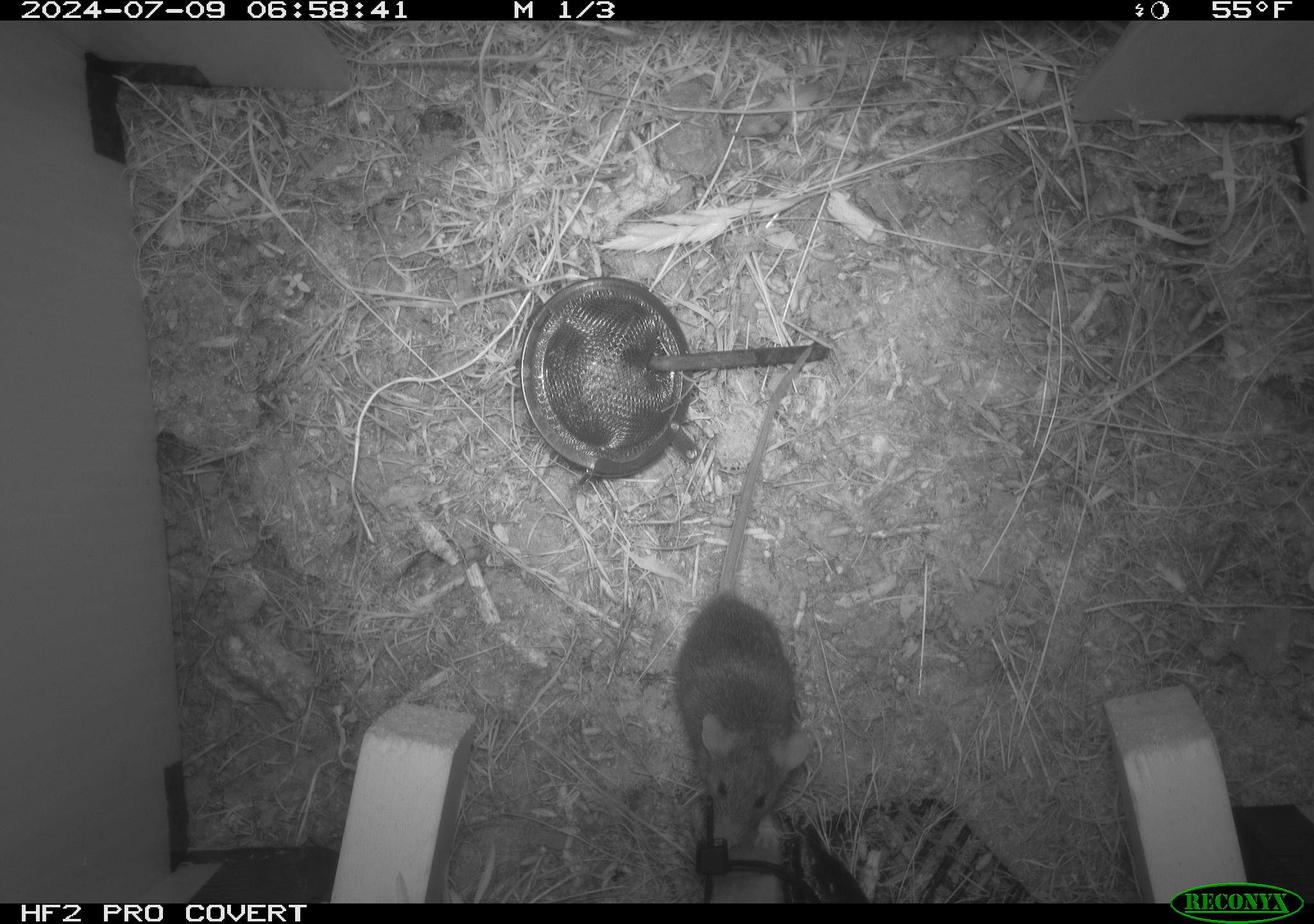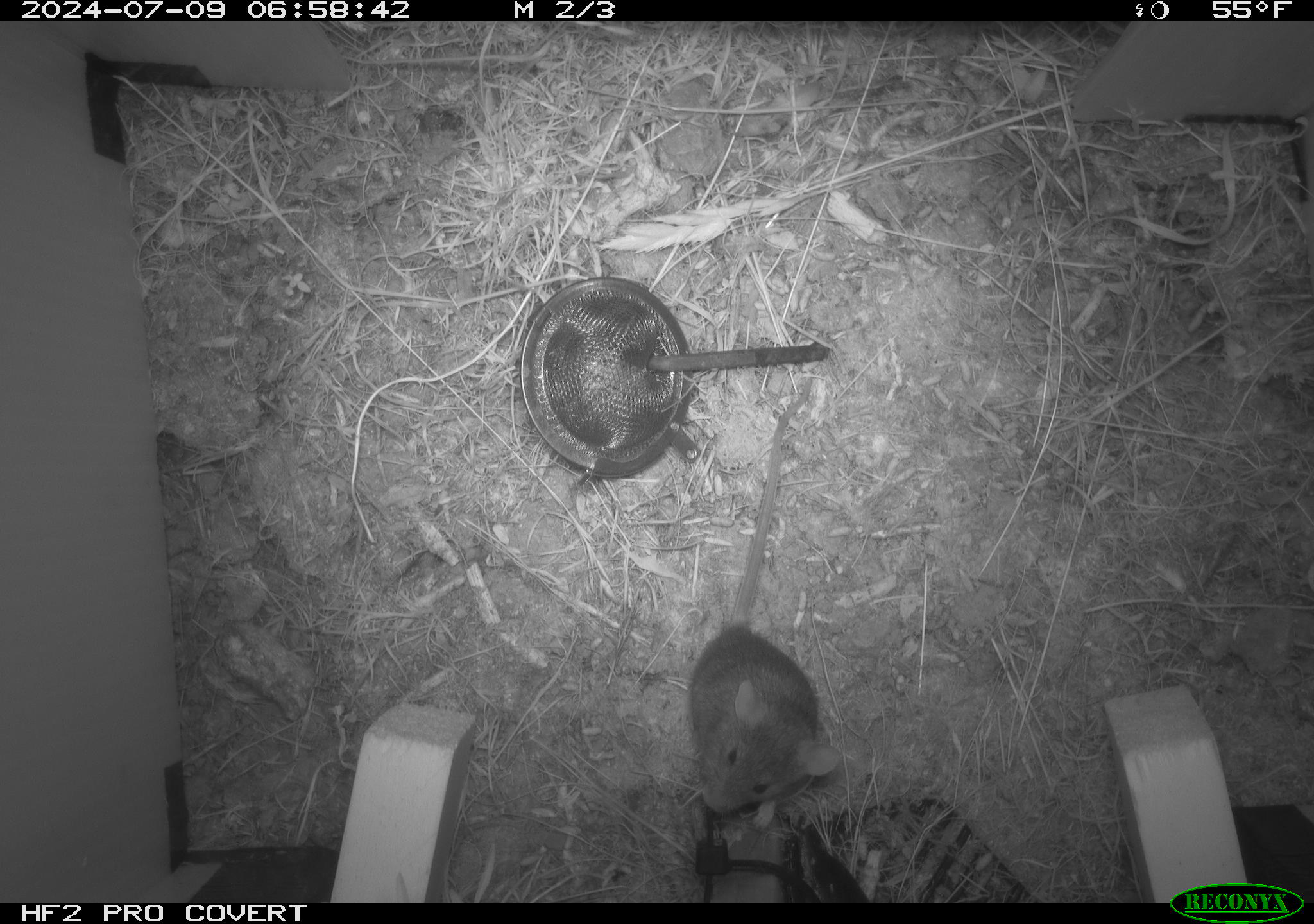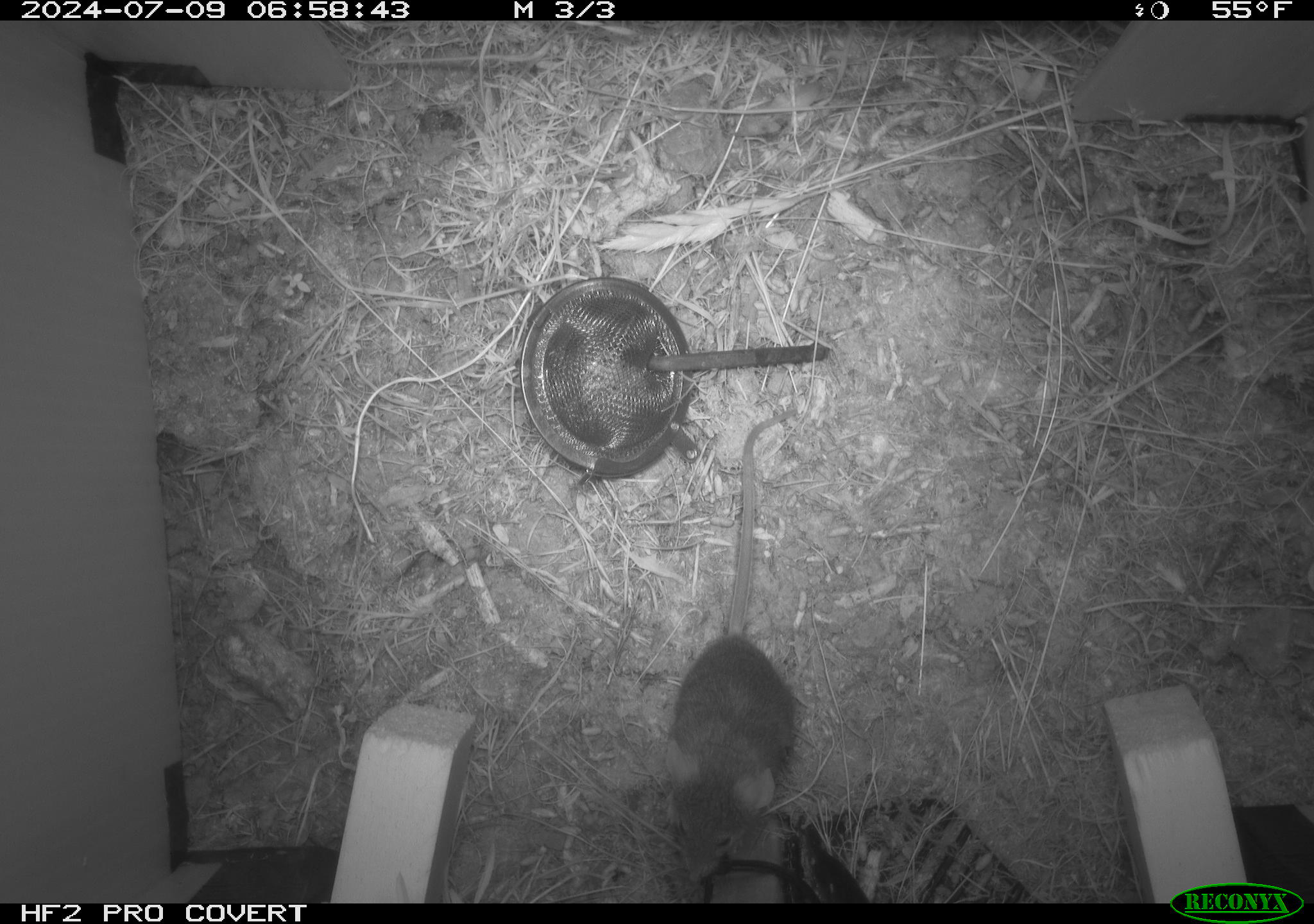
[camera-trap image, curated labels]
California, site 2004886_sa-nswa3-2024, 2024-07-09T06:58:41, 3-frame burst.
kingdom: Animalia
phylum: Chordata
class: Mammalia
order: Rodentia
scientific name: Rodentia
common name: rodent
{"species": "rodent (Rodentia)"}